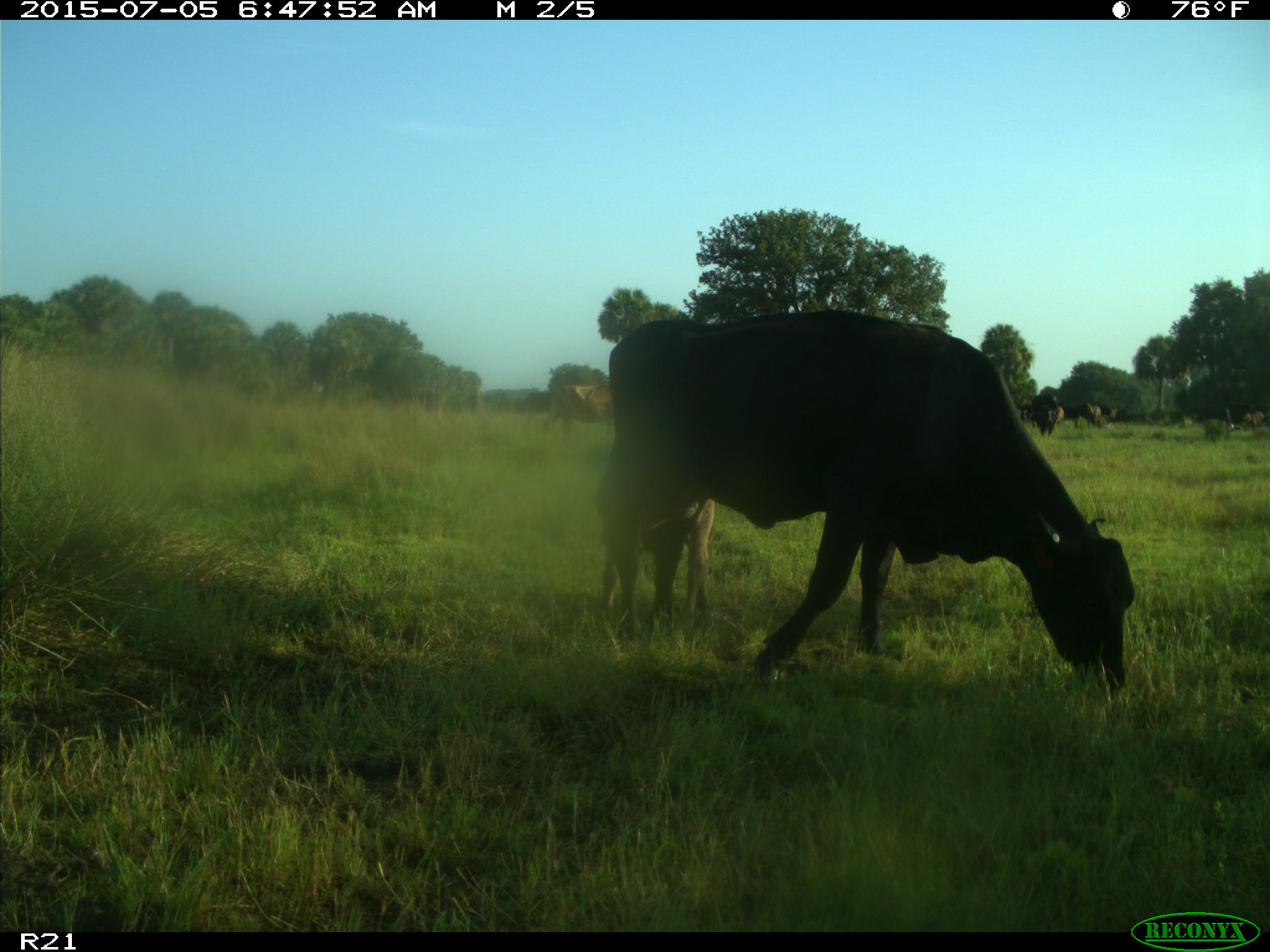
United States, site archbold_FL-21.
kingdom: Animalia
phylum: Chordata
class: Mammalia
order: Artiodactyla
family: Bovidae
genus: Bos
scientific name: Bos taurus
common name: domestic cow